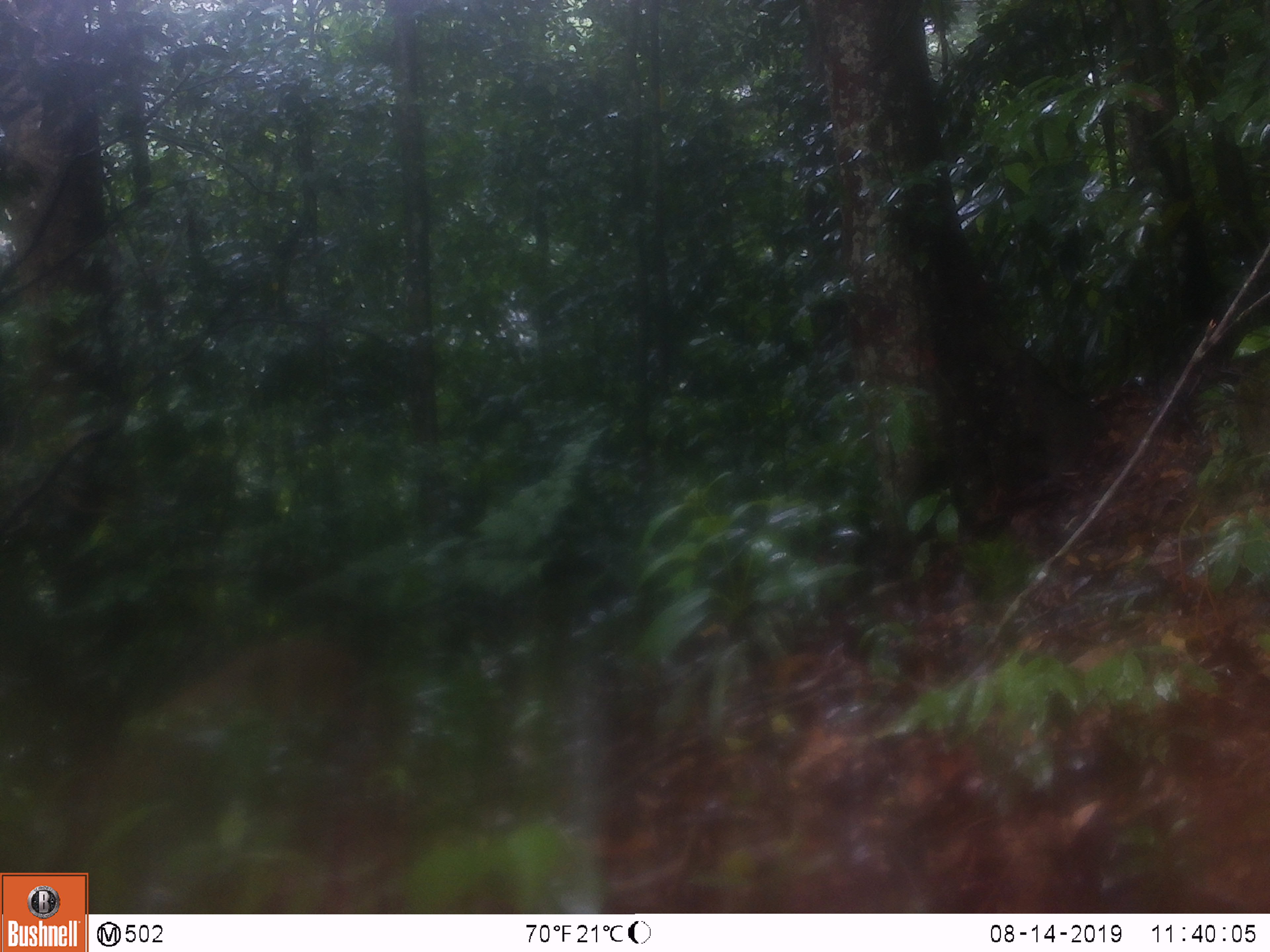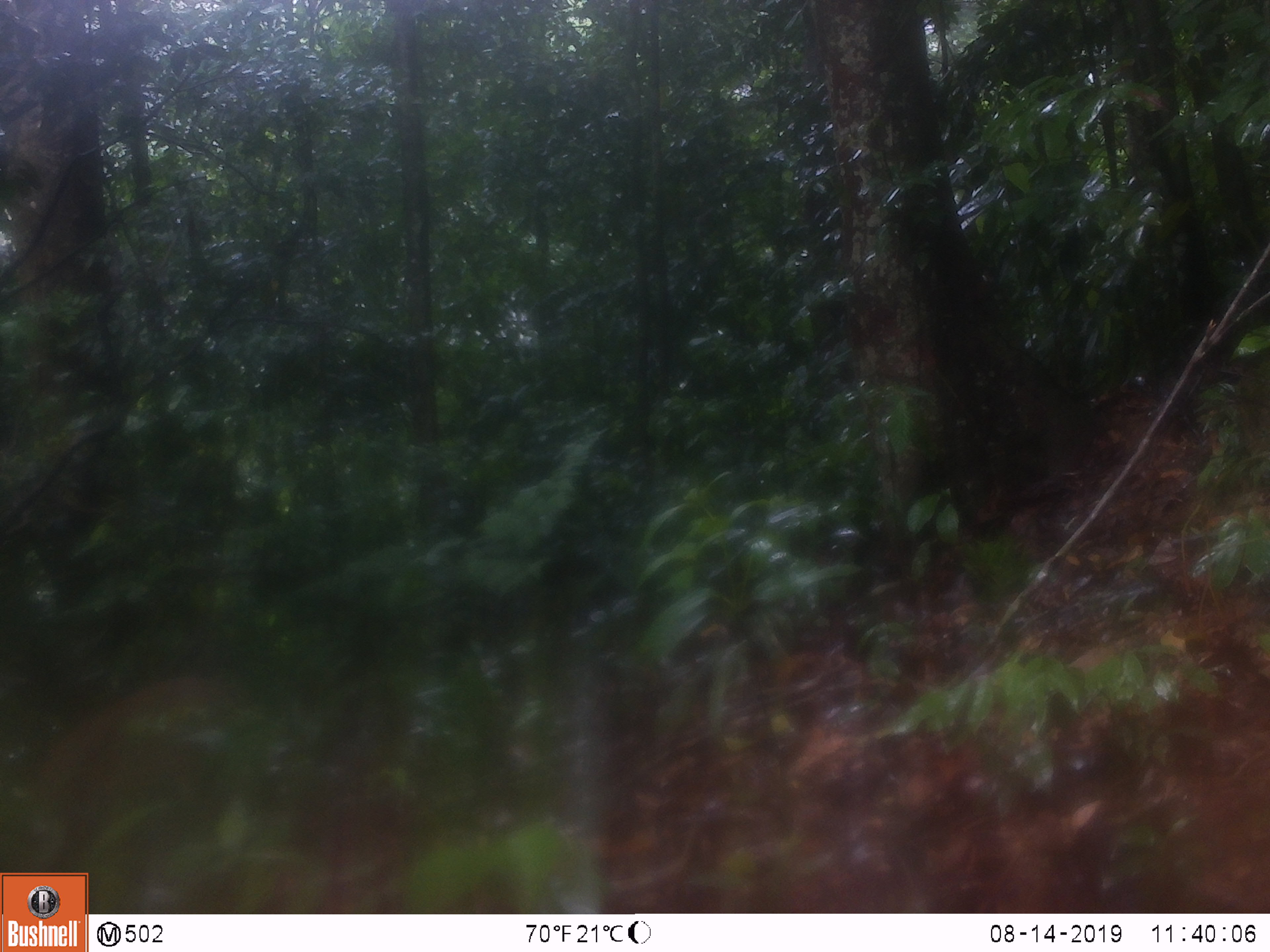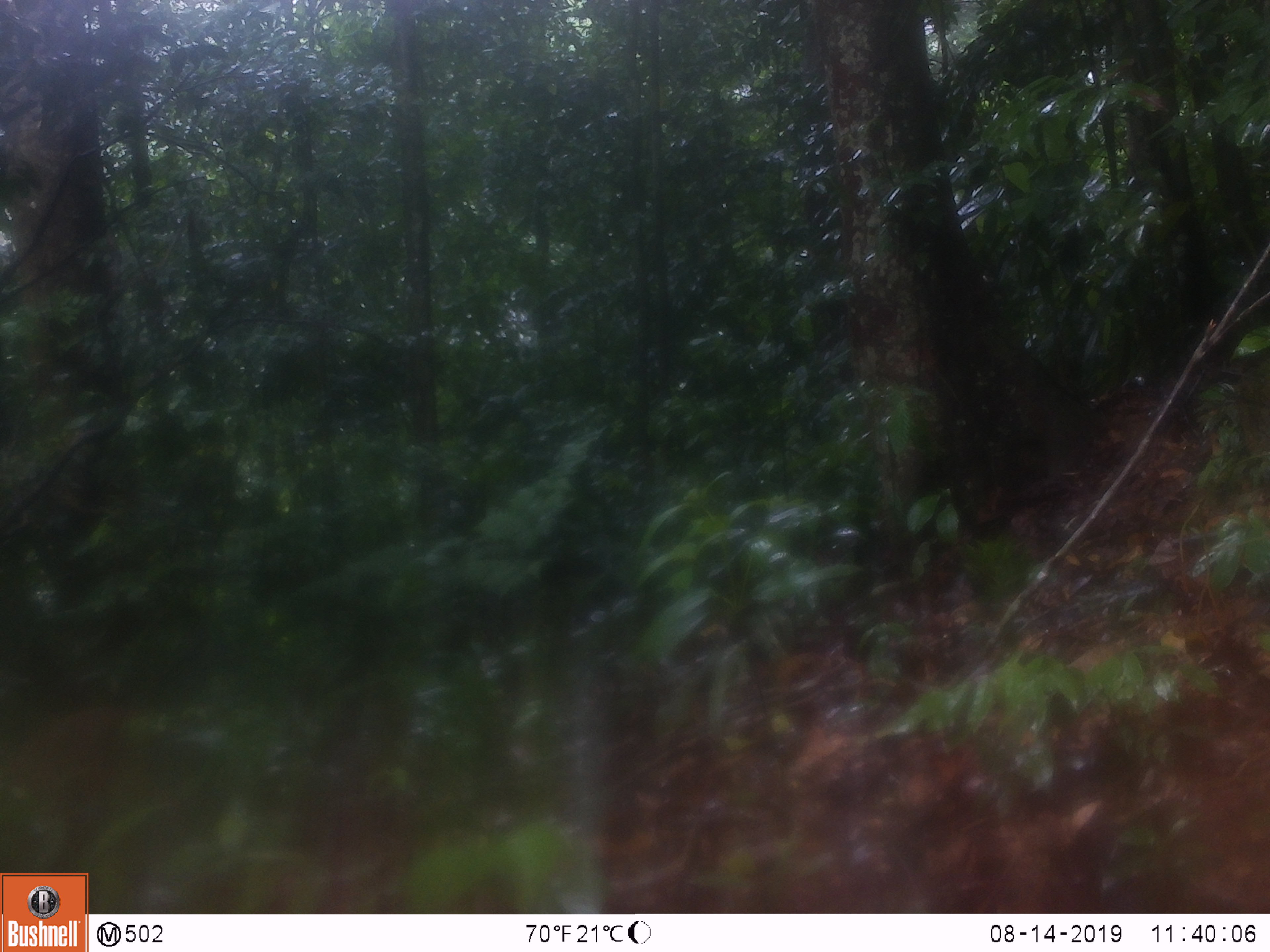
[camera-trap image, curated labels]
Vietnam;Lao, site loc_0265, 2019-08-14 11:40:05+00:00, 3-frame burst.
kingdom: Animalia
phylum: Chordata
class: Mammalia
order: Artiodactyla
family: Suidae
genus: Sus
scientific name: Sus scrofa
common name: eurasian wild pig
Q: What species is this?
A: Eurasian wild pig (Sus scrofa).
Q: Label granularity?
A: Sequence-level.